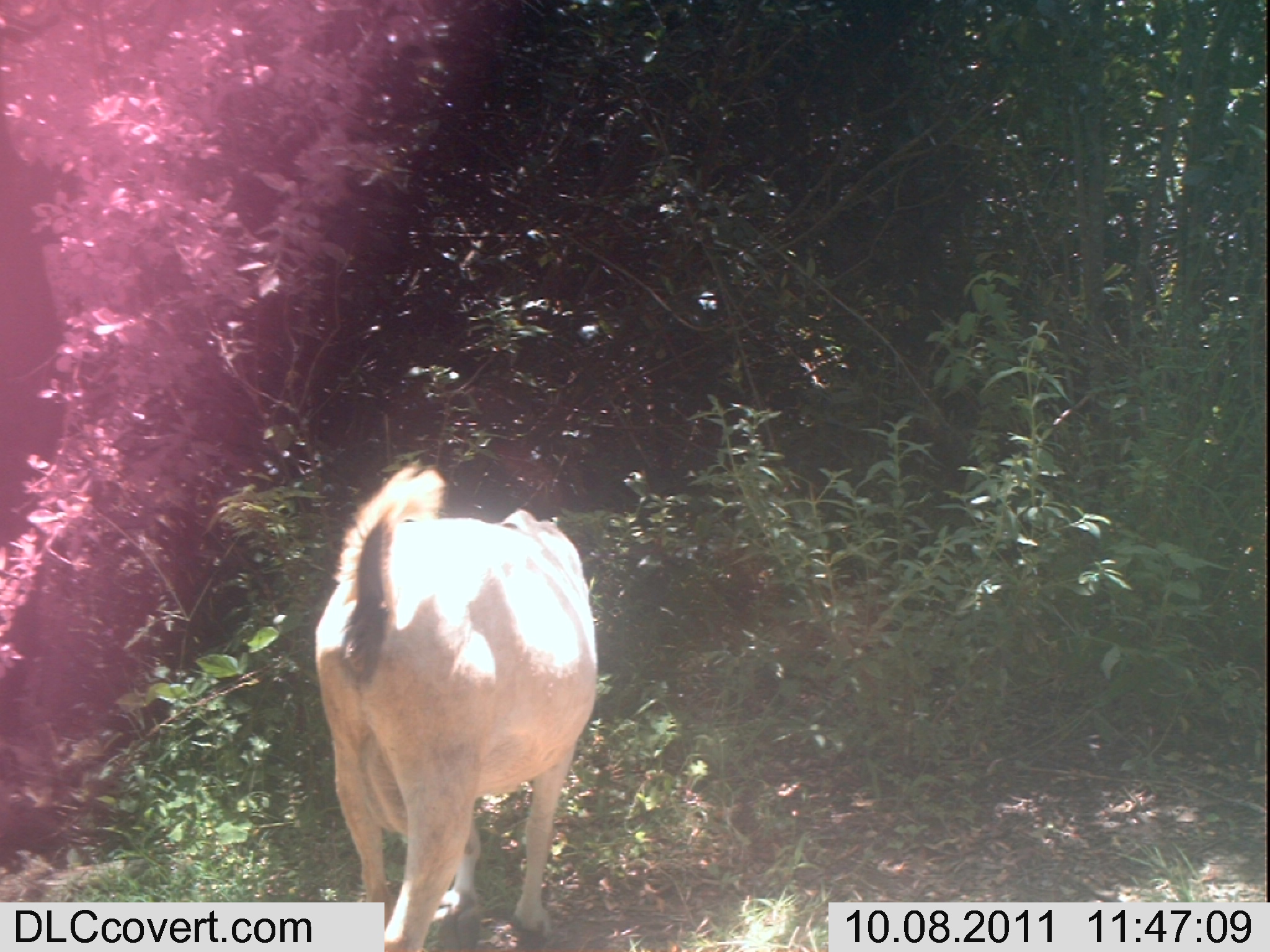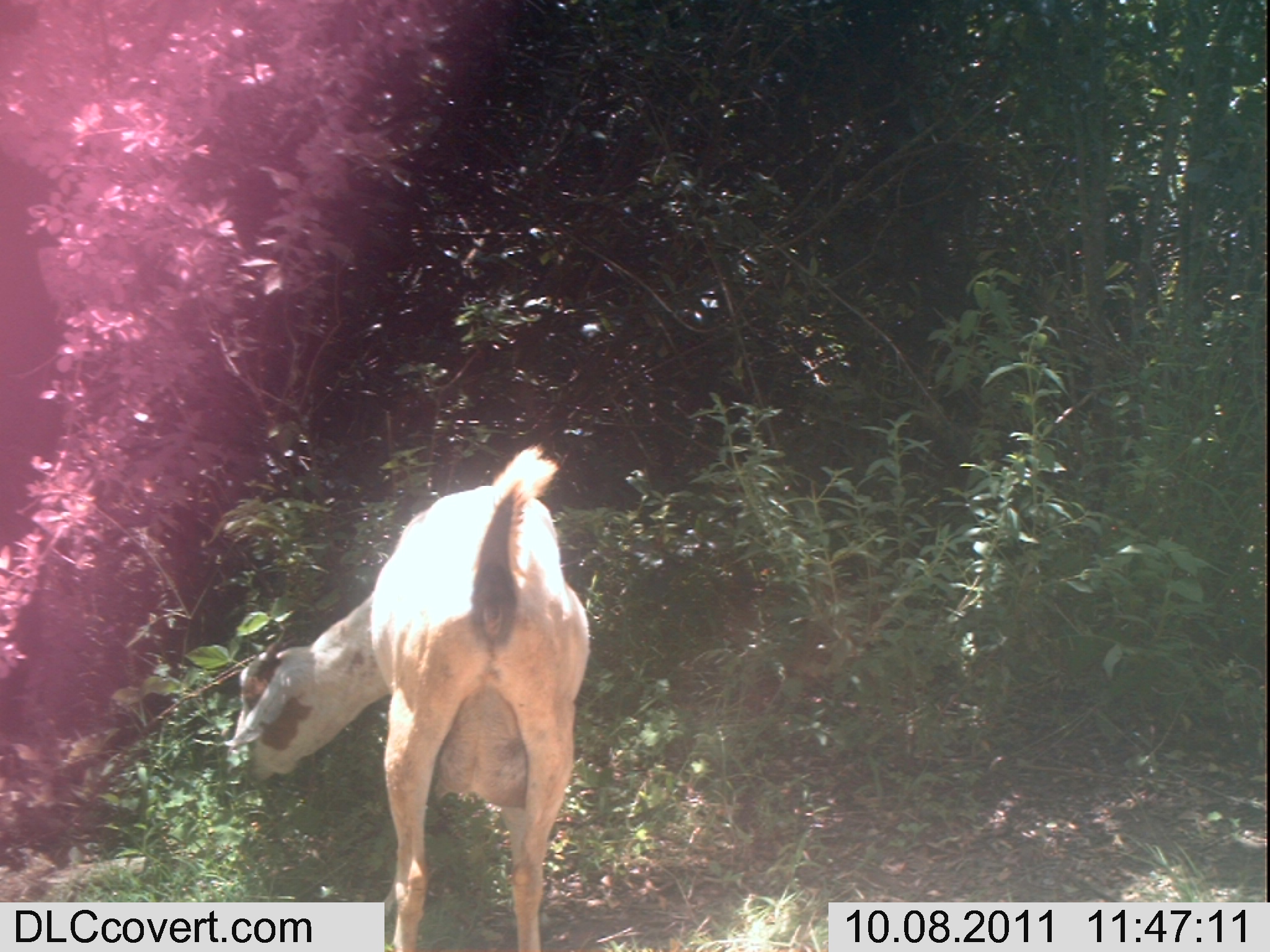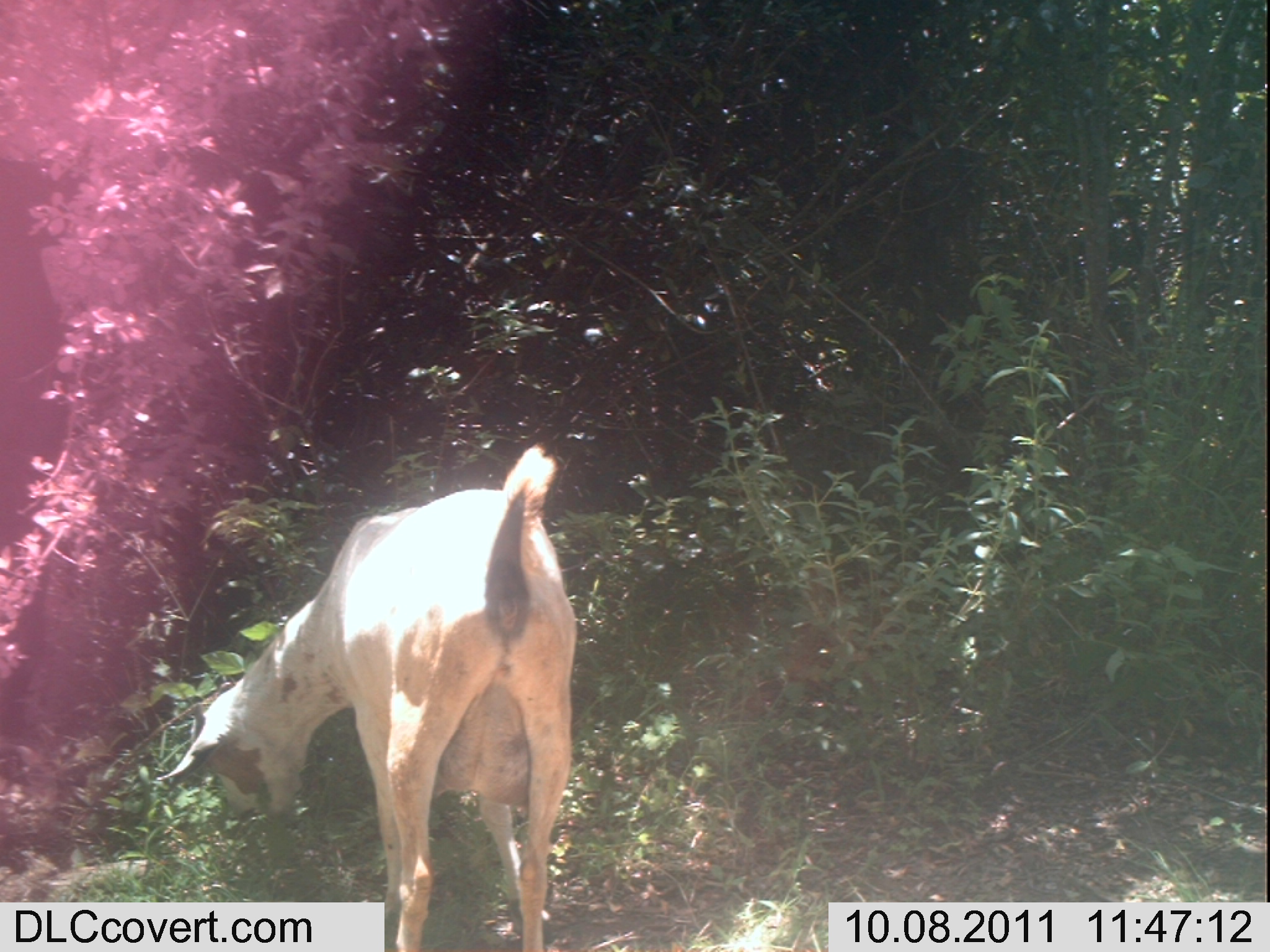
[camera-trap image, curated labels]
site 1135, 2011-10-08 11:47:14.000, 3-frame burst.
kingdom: Animalia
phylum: Chordata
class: Mammalia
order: Artiodactyla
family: Bovidae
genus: Capra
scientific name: Capra aegagrus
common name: wild goat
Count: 1.